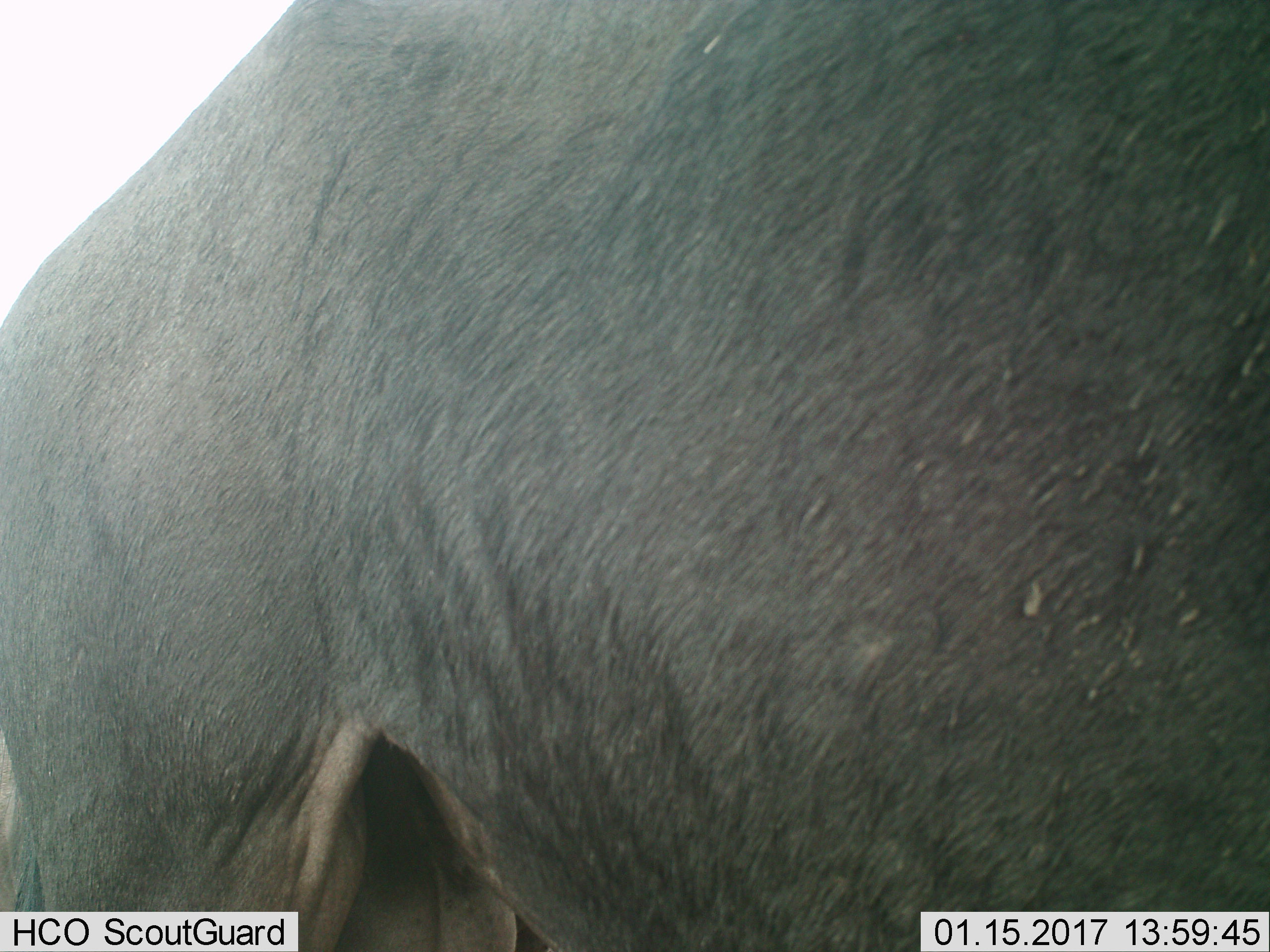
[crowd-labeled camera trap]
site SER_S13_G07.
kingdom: Animalia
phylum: Chordata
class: Mammalia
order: Artiodactyla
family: Bovidae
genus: Connochaetes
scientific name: Connochaetes taurinus taurinus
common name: blue wildebeest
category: wildebeestblue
Wildebeestblue (blue wildebeest) (Connochaetes taurinus taurinus), count 1. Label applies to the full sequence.